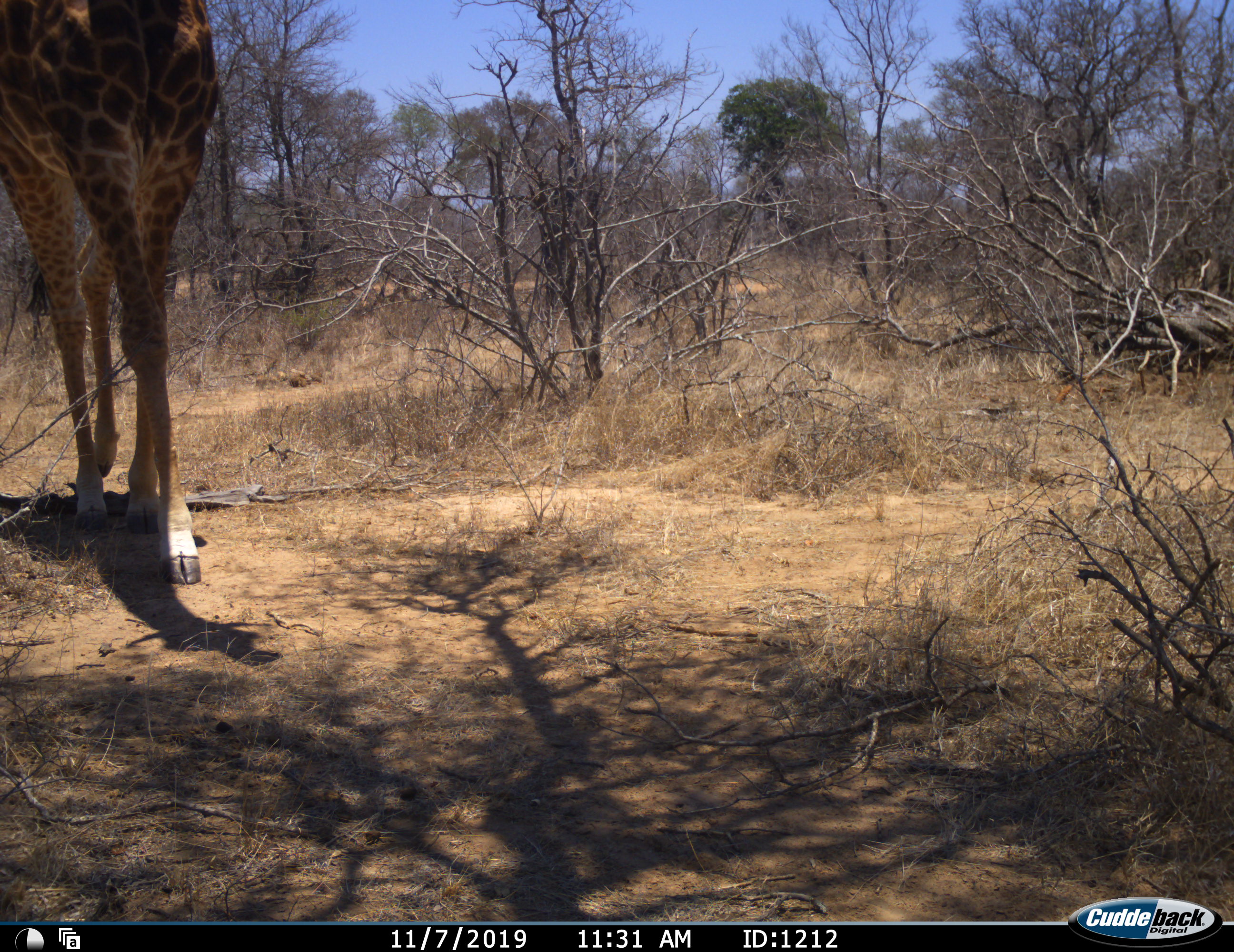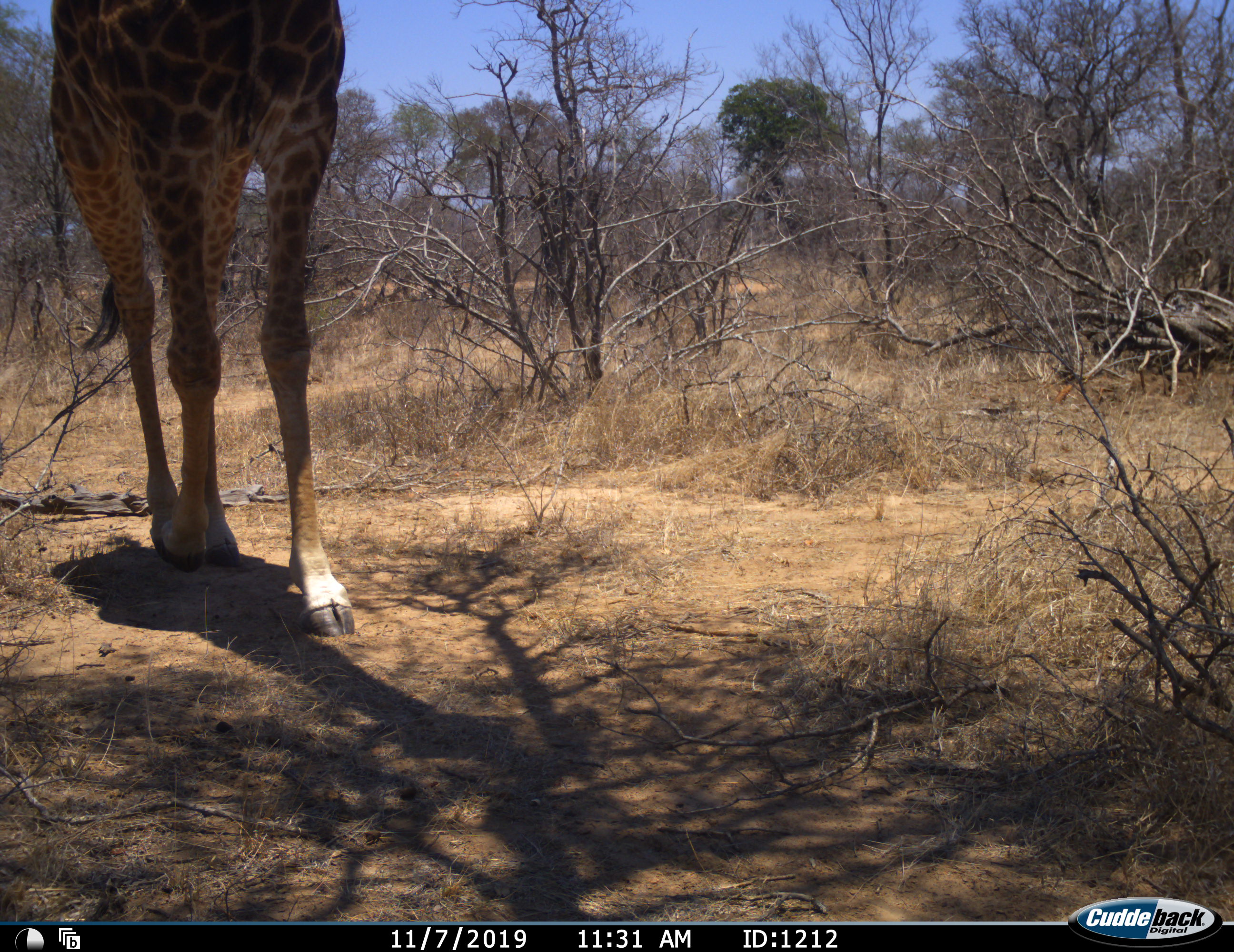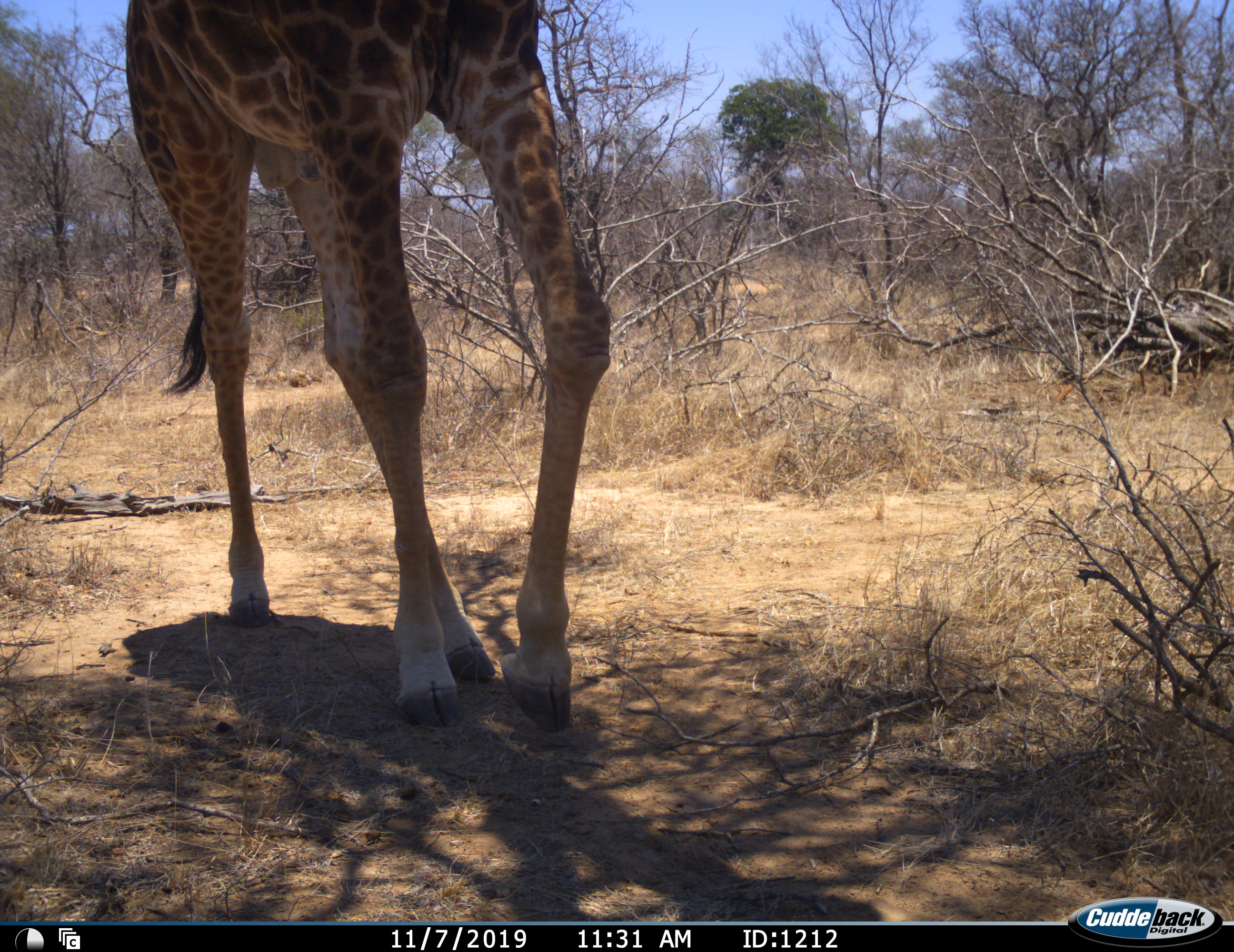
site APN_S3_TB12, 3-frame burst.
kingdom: Animalia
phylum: Chordata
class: Mammalia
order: Artiodactyla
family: Giraffidae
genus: Giraffa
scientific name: Giraffa camelopardalis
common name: giraffe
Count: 1.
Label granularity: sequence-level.